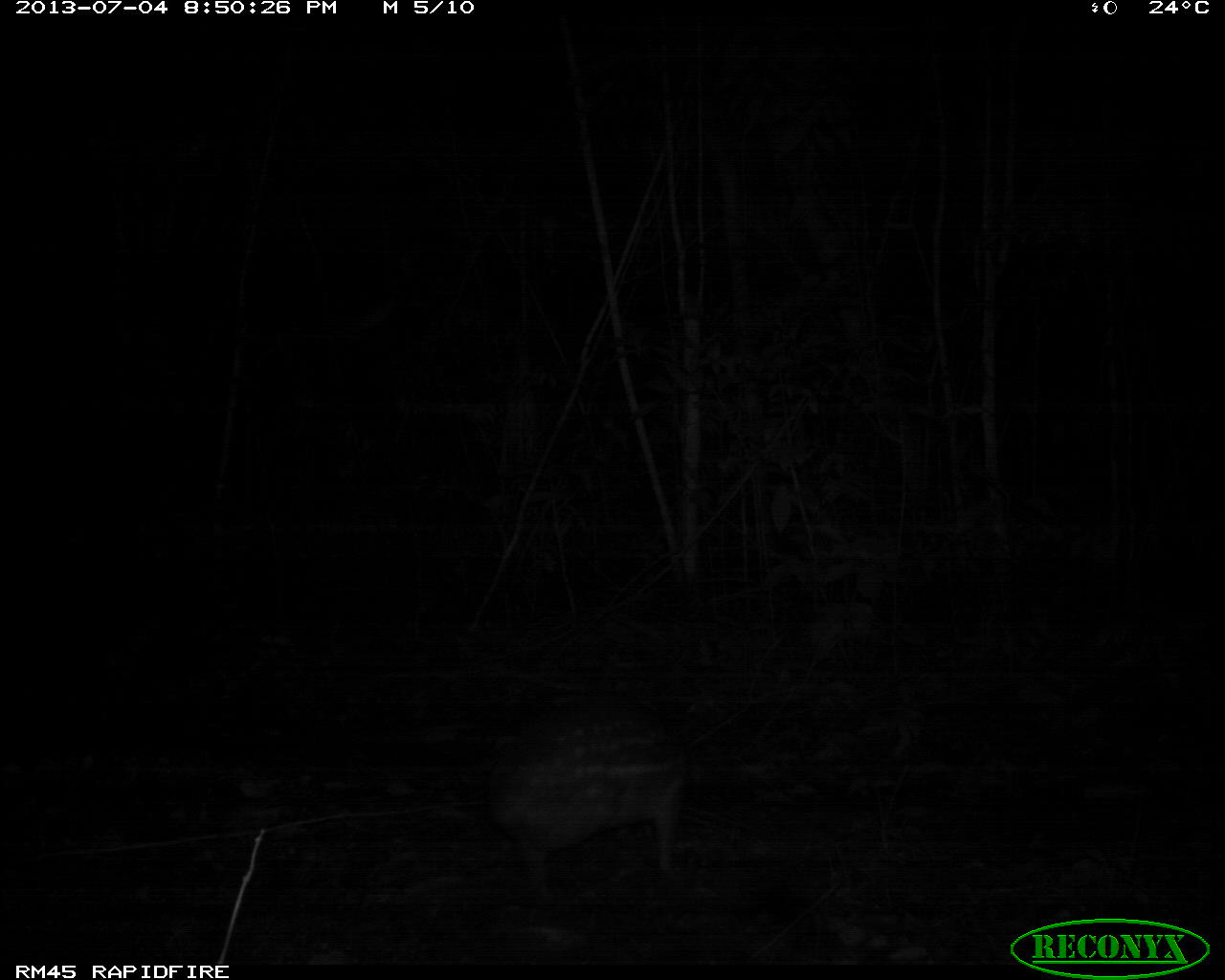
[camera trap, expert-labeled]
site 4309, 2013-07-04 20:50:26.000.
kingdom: Animalia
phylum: Chordata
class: Mammalia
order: Rodentia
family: Cuniculidae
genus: Cuniculus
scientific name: Cuniculus paca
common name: lowland paca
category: agouti paca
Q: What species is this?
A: Agouti paca (lowland paca) (Cuniculus paca).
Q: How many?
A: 1.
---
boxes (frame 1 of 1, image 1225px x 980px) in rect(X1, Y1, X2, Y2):
agouti paca: rect(473, 679, 721, 906)